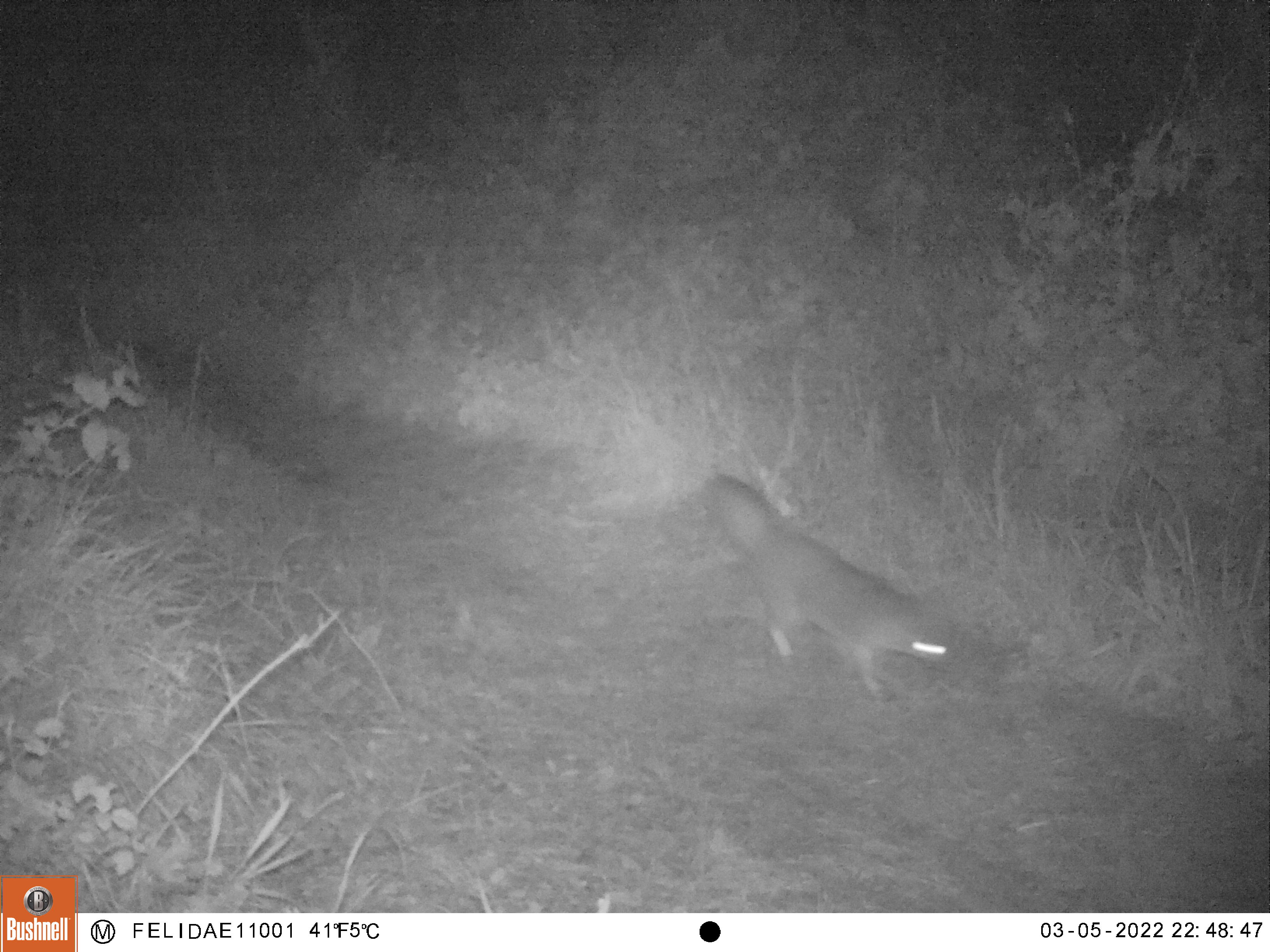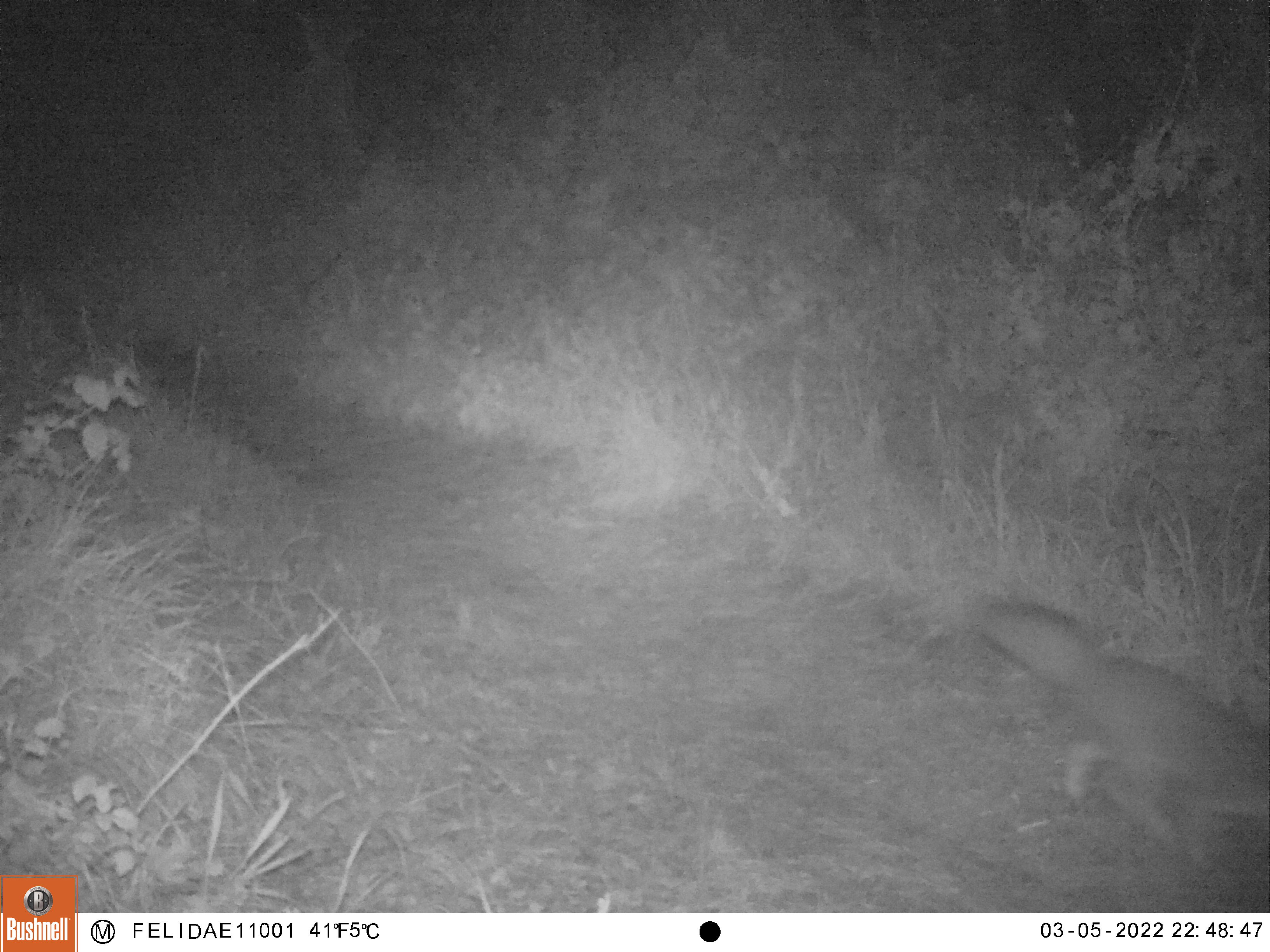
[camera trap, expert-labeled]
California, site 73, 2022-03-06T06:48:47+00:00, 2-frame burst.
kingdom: Animalia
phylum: Chordata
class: Mammalia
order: Carnivora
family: Canidae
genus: Urocyon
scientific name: Urocyon cinereoargenteus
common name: gray fox